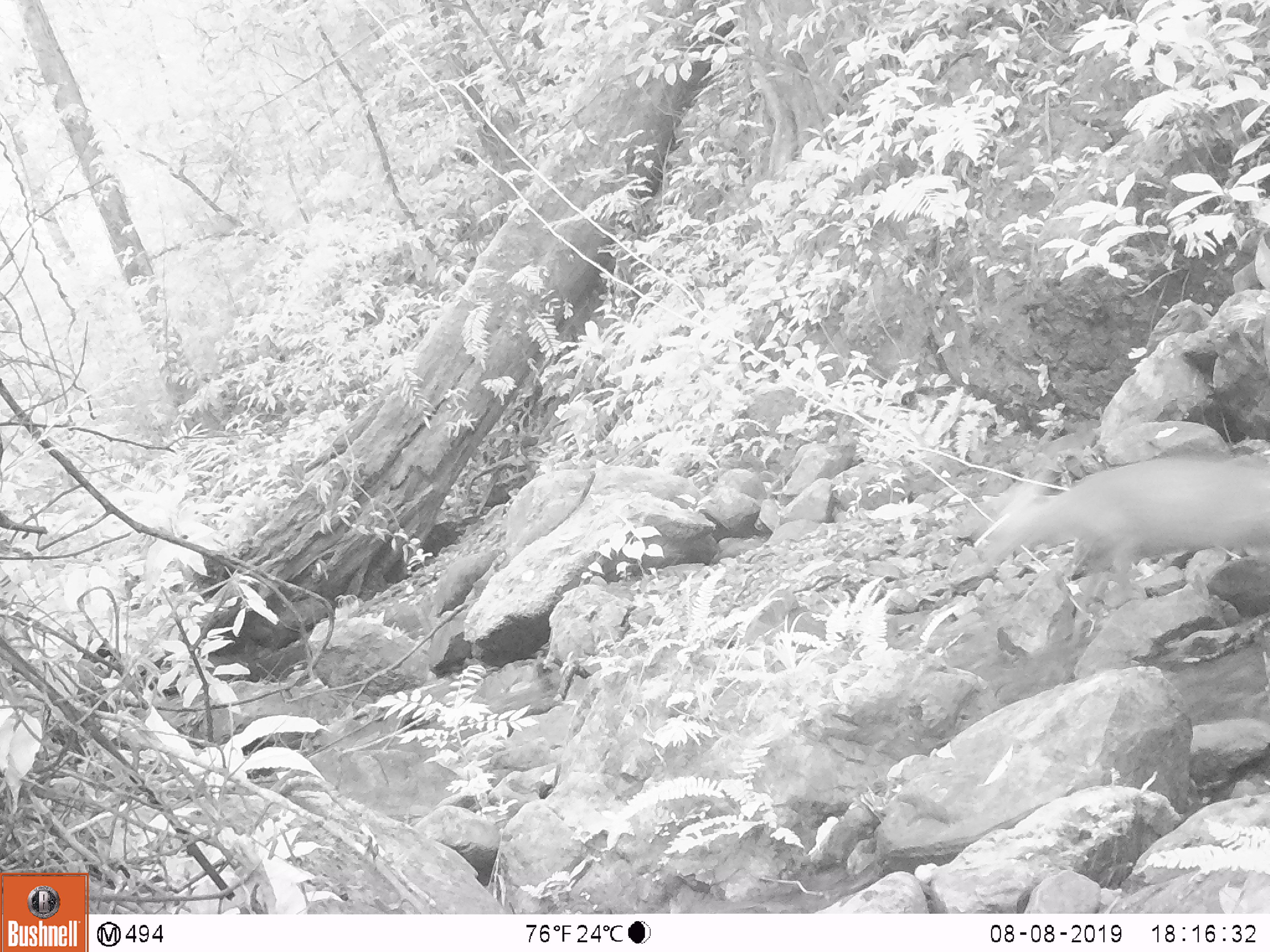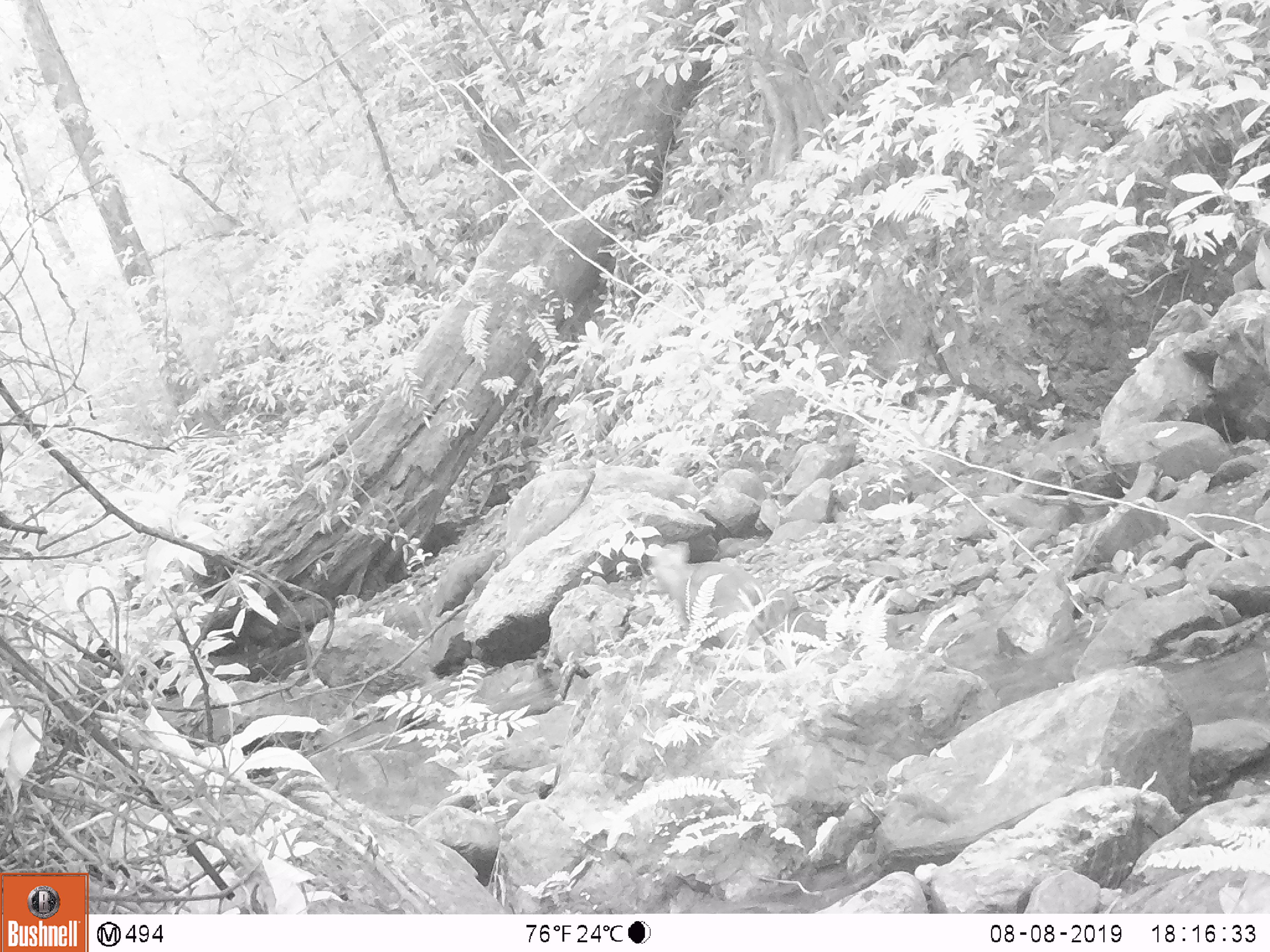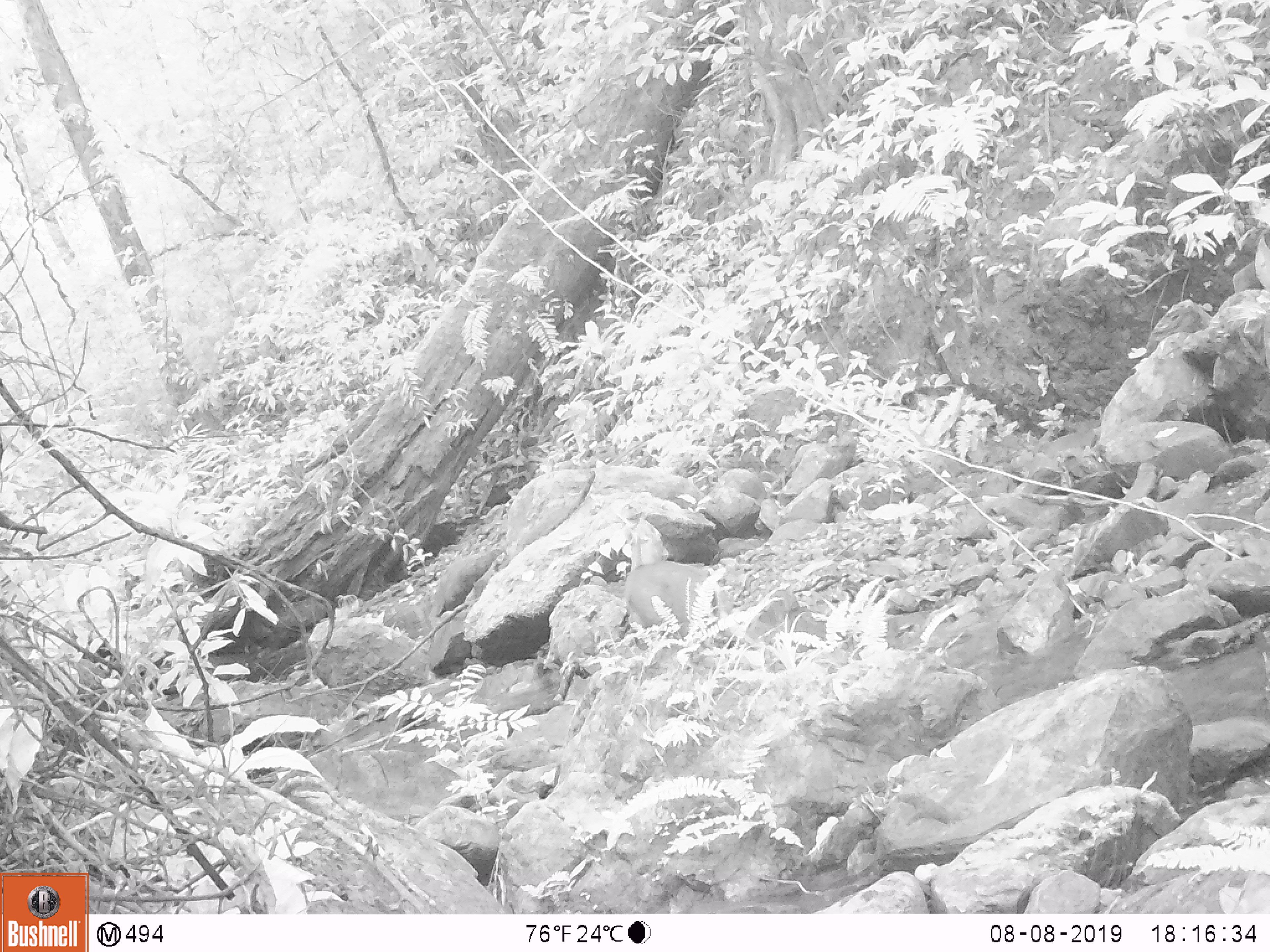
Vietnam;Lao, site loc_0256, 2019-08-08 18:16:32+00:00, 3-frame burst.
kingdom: Animalia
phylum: Chordata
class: Mammalia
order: Artiodactyla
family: Cervidae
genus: Muntiacus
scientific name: Muntiacus rooseveltorum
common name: roosevelt's muntjac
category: roosevelts muntjac group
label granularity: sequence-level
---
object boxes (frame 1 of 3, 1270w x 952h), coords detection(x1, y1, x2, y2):
roosevelts muntjac group: detection(969, 456, 1270, 644)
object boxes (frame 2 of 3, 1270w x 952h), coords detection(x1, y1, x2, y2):
roosevelts muntjac group: detection(650, 541, 767, 667)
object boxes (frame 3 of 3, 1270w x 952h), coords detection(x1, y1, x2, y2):
roosevelts muntjac group: detection(624, 536, 718, 654)